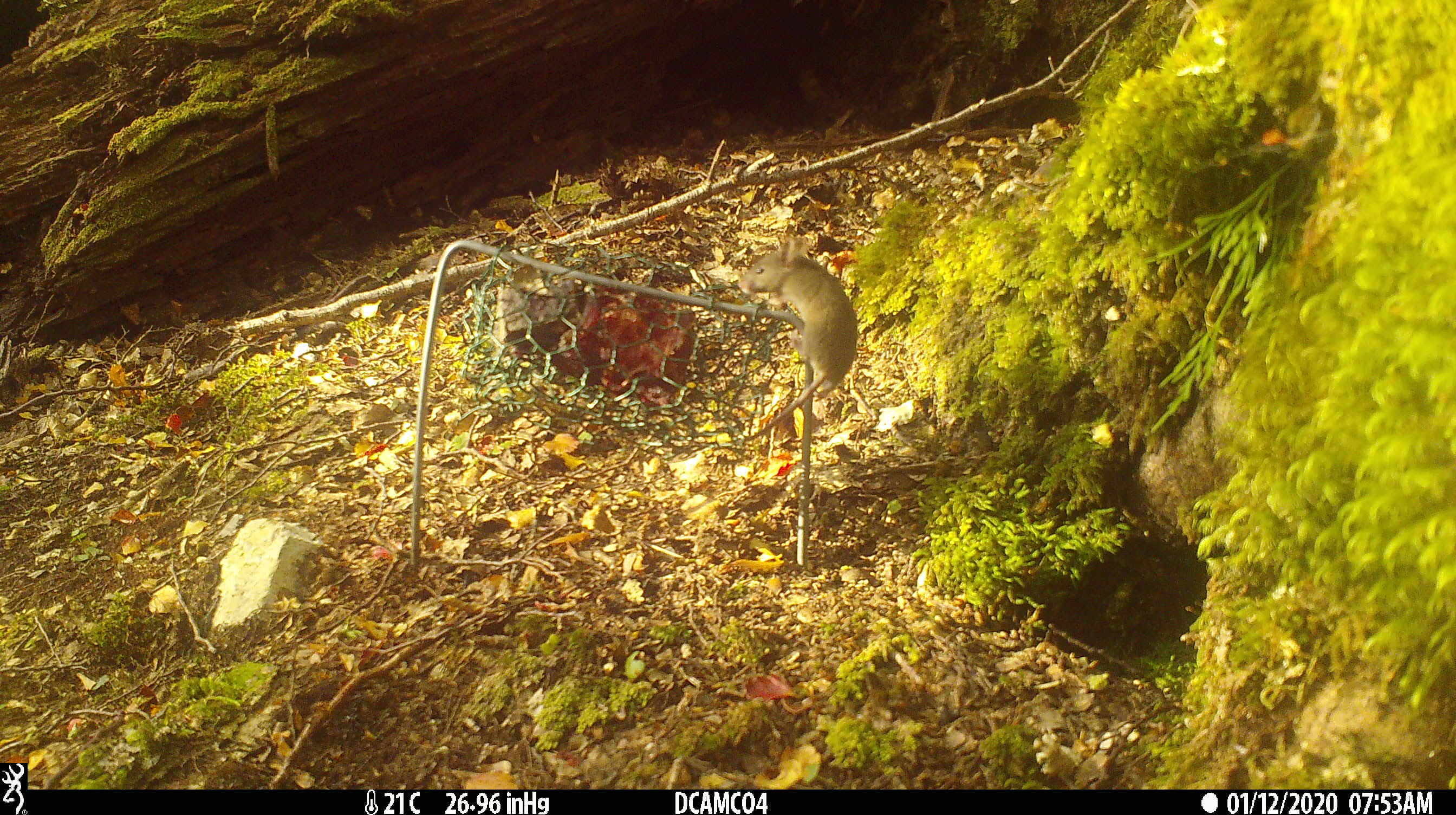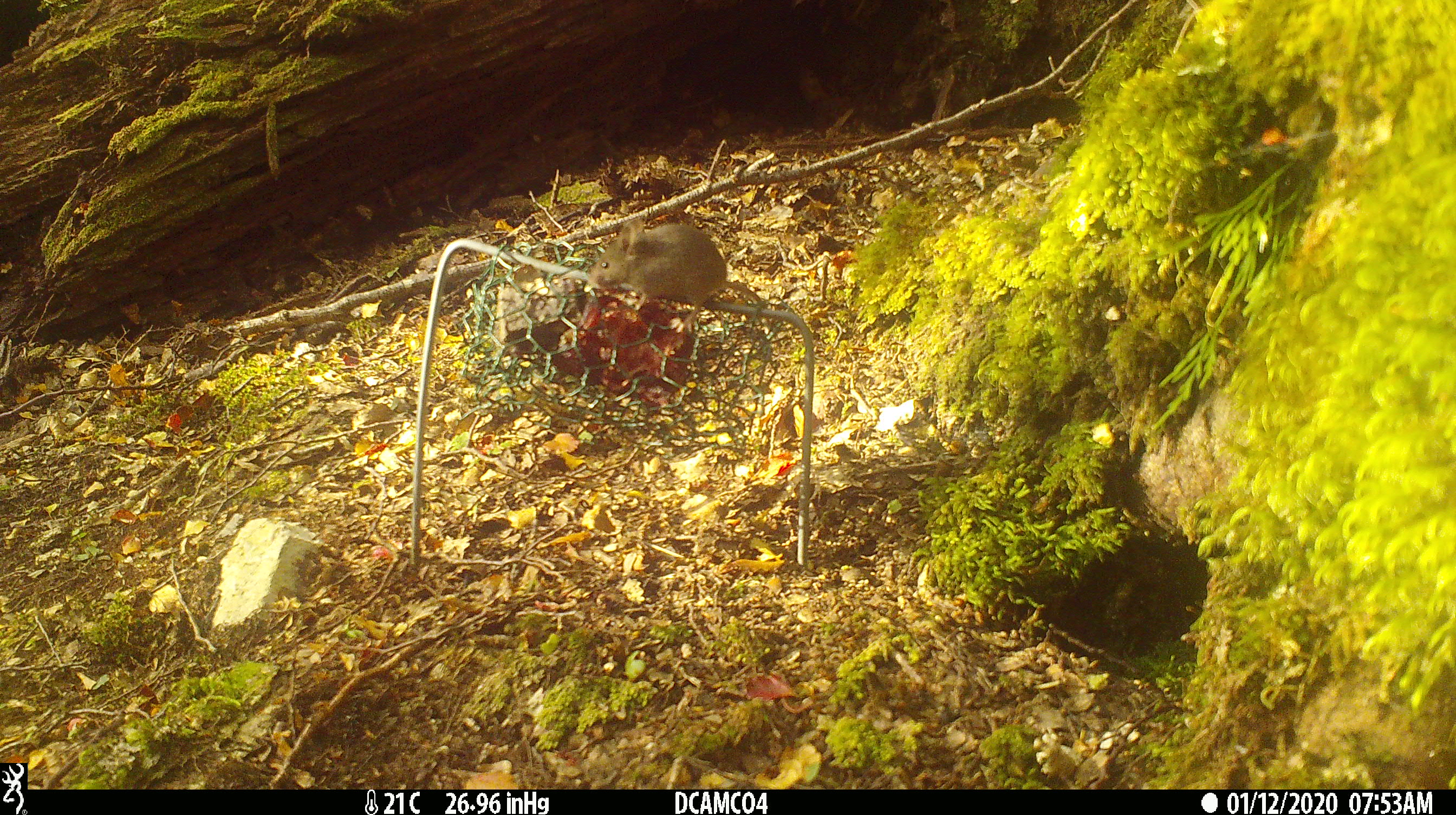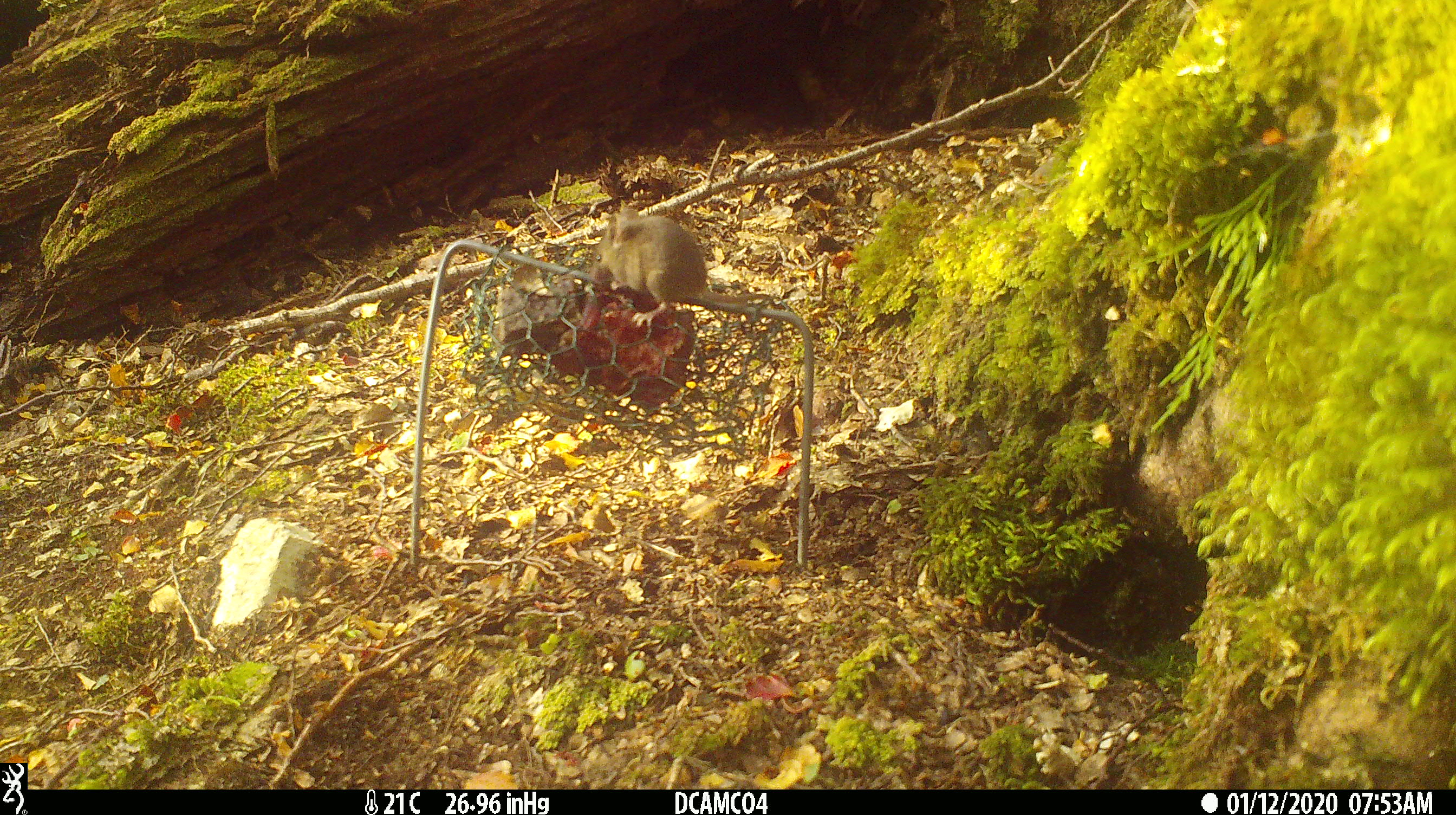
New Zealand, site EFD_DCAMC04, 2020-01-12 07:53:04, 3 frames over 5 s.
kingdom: Animalia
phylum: Chordata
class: Mammalia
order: Rodentia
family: Muridae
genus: Mus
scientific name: Mus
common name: mouse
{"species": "mouse (Mus)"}